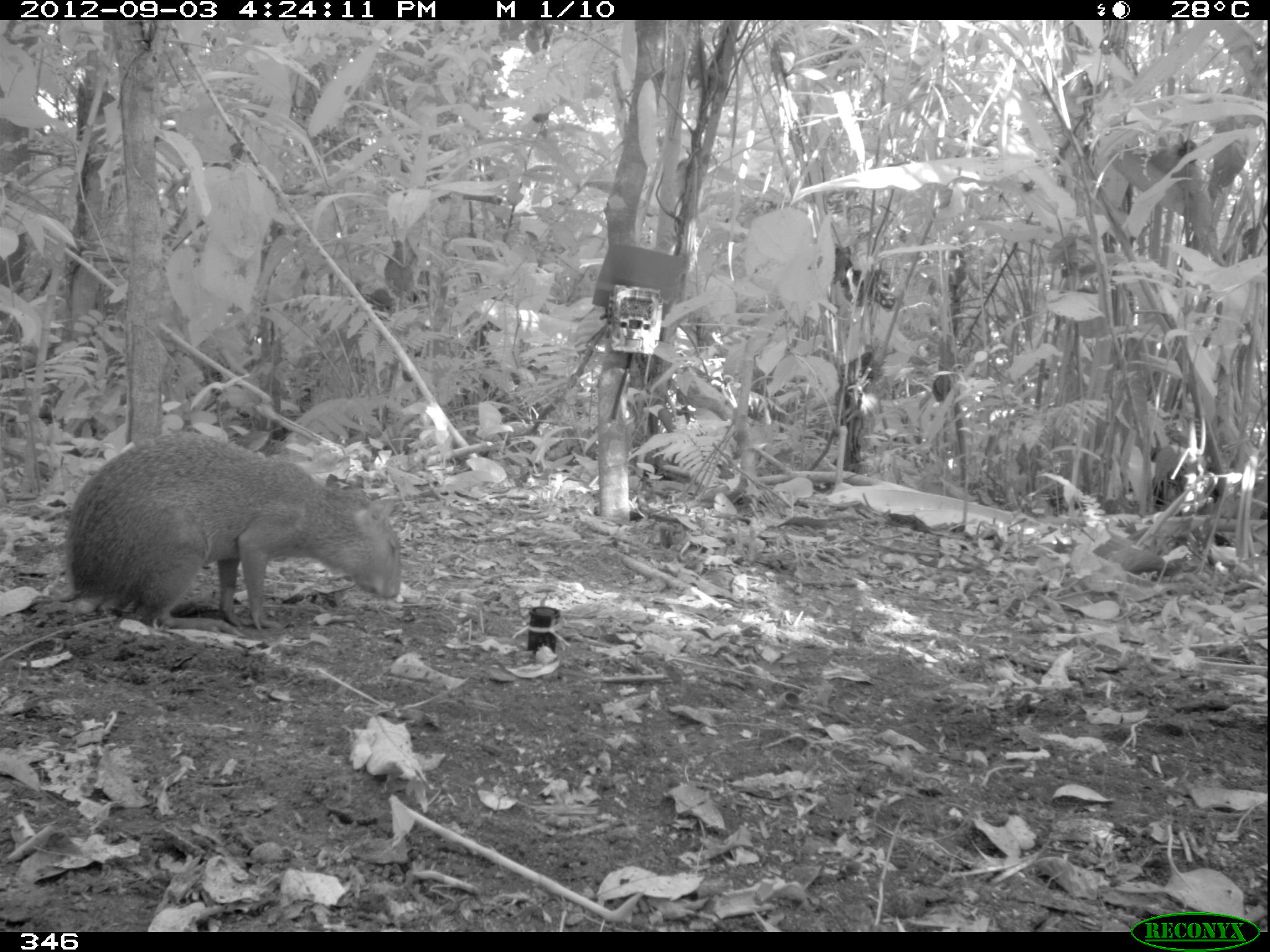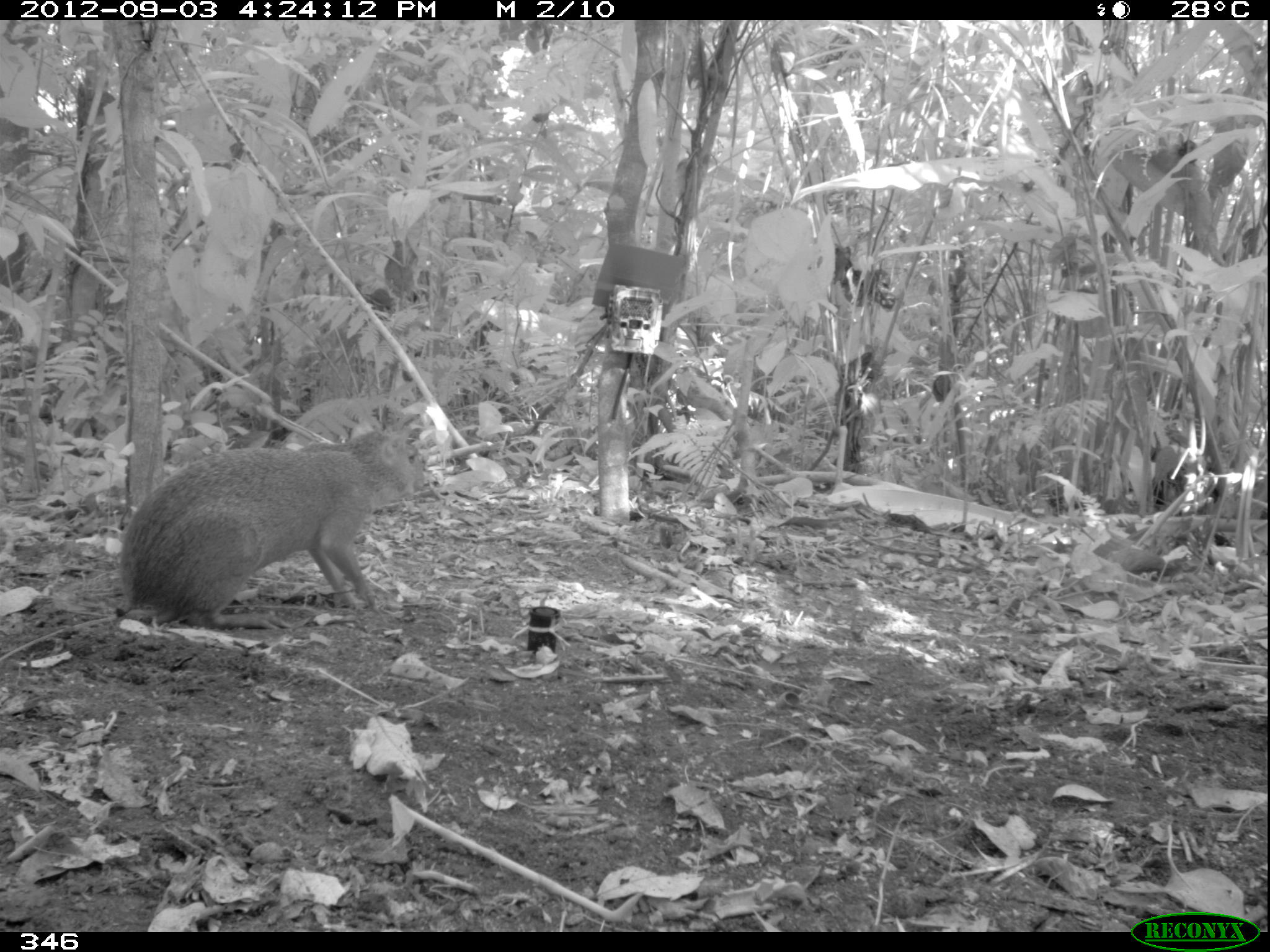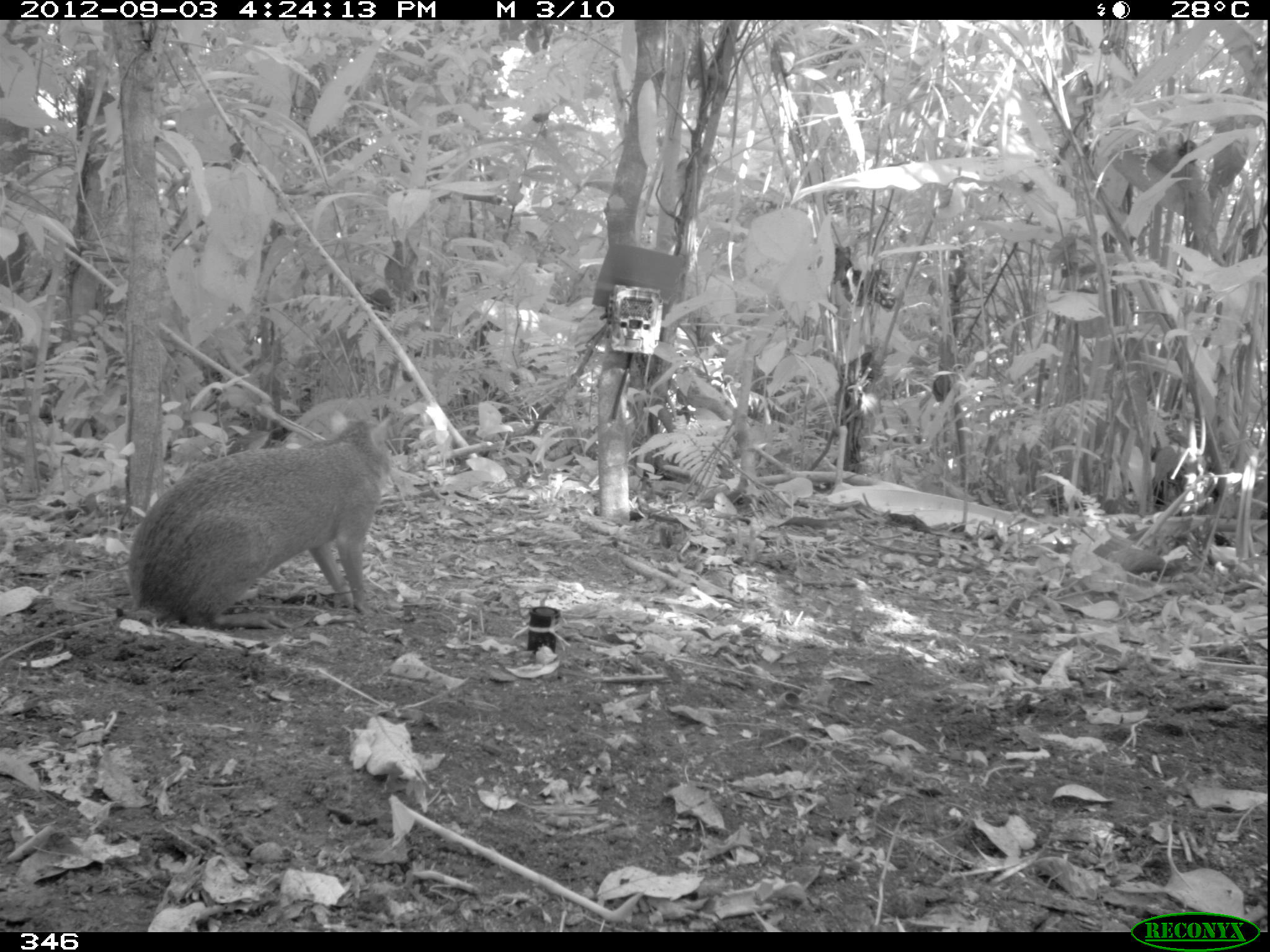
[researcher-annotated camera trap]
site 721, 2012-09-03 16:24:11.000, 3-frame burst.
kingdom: Animalia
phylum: Chordata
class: Mammalia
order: Rodentia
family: Dasyproctidae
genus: Dasyprocta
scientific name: Dasyprocta punctata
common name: central american agouti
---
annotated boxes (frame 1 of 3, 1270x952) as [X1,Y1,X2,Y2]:
dasyprocta punctata: [64,429,403,634]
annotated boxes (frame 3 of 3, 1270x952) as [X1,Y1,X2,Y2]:
dasyprocta punctata: [127,408,395,631]